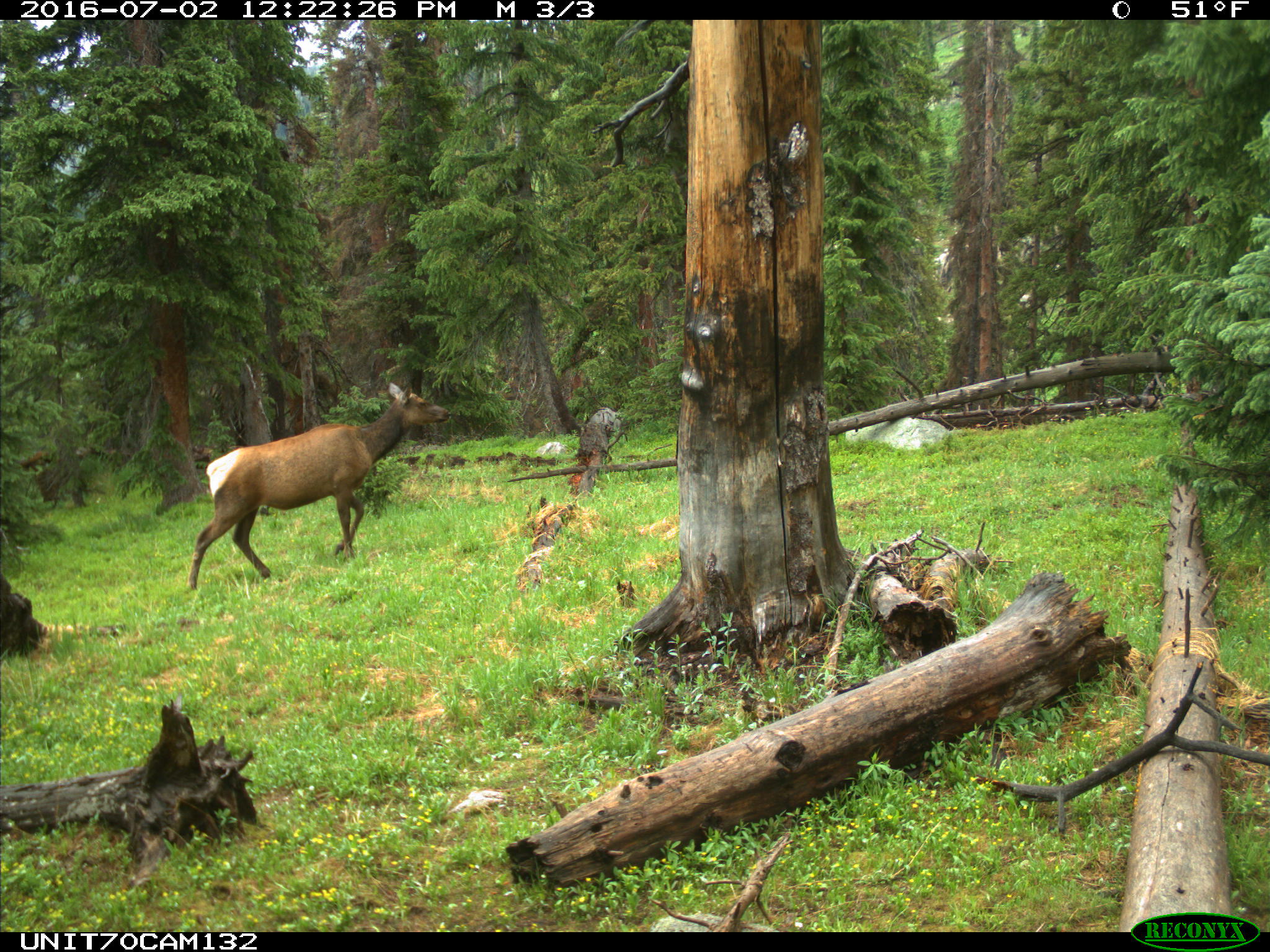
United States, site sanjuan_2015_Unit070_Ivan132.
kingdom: Animalia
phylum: Chordata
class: Mammalia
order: Artiodactyla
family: Cervidae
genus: Cervus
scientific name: Cervus elaphus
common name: red deer